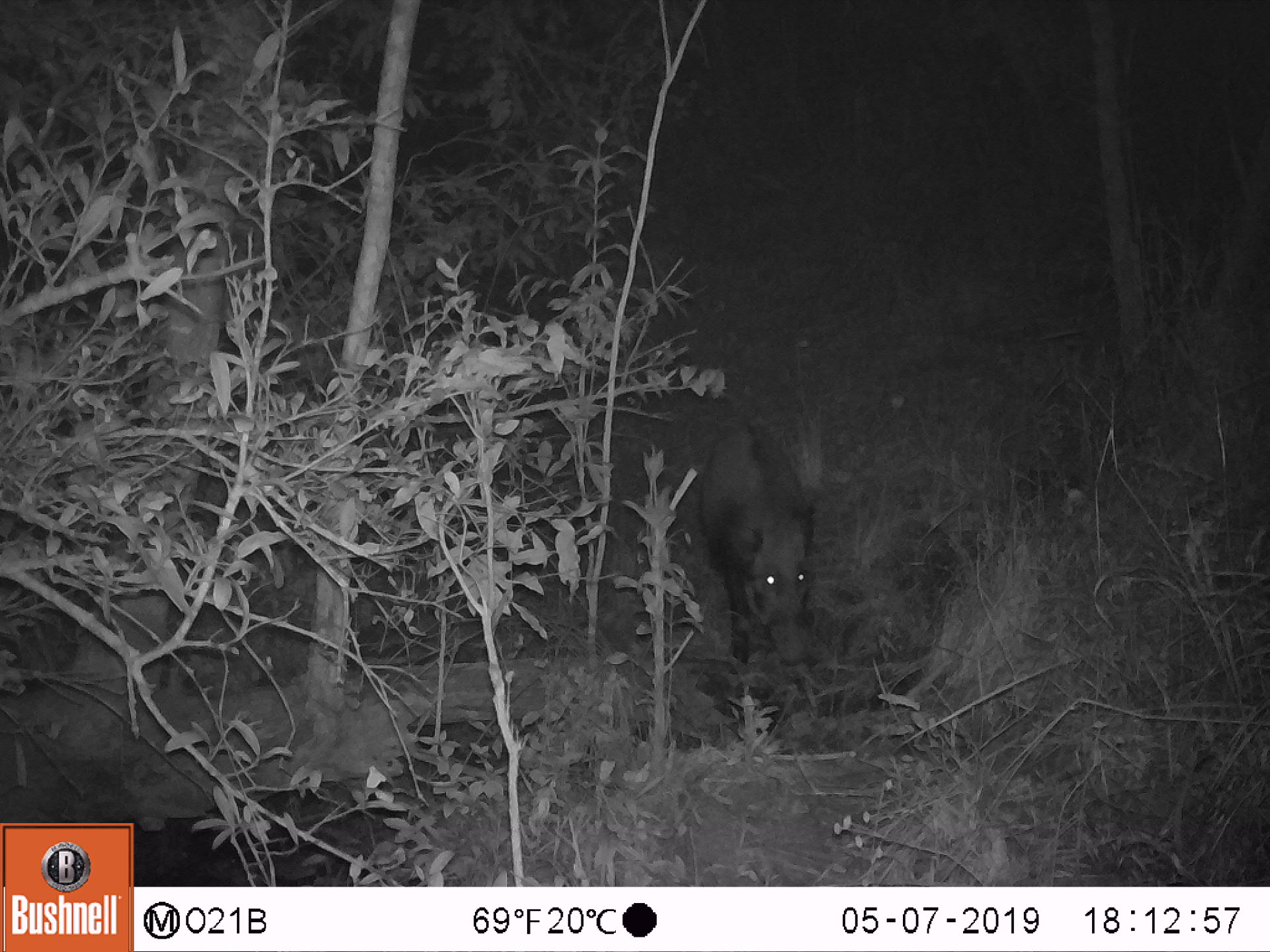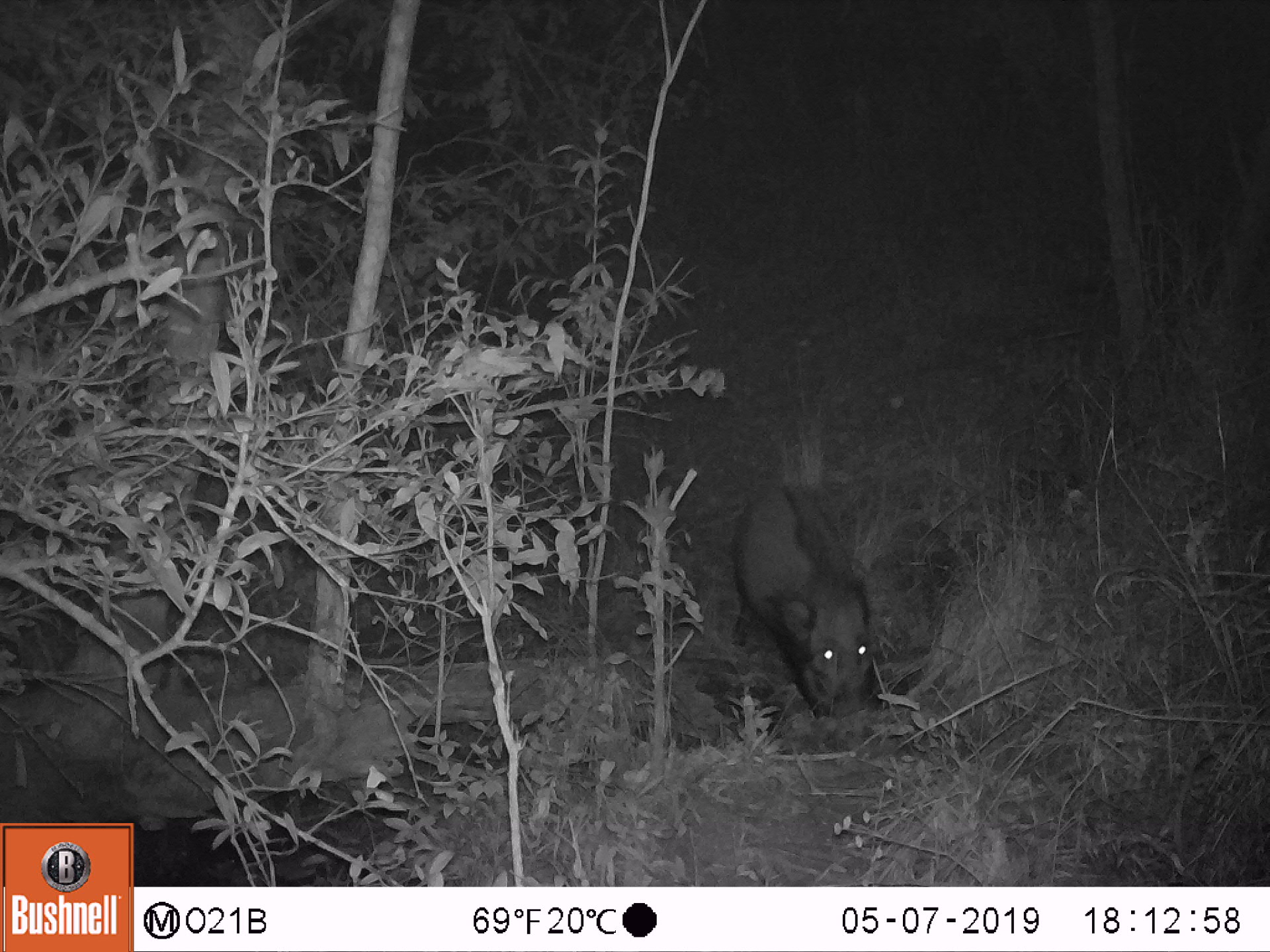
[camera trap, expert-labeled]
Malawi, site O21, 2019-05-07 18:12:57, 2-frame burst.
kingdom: Animalia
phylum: Chordata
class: Mammalia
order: Artiodactyla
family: Suidae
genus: Potamochoerus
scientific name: Potamochoerus larvatus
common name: bushpig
Bushpig (Potamochoerus larvatus), count 1.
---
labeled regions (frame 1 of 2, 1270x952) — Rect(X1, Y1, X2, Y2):
bushpig: Rect(699, 419, 830, 678)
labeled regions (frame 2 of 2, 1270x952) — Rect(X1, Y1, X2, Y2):
bushpig: Rect(720, 475, 883, 732)